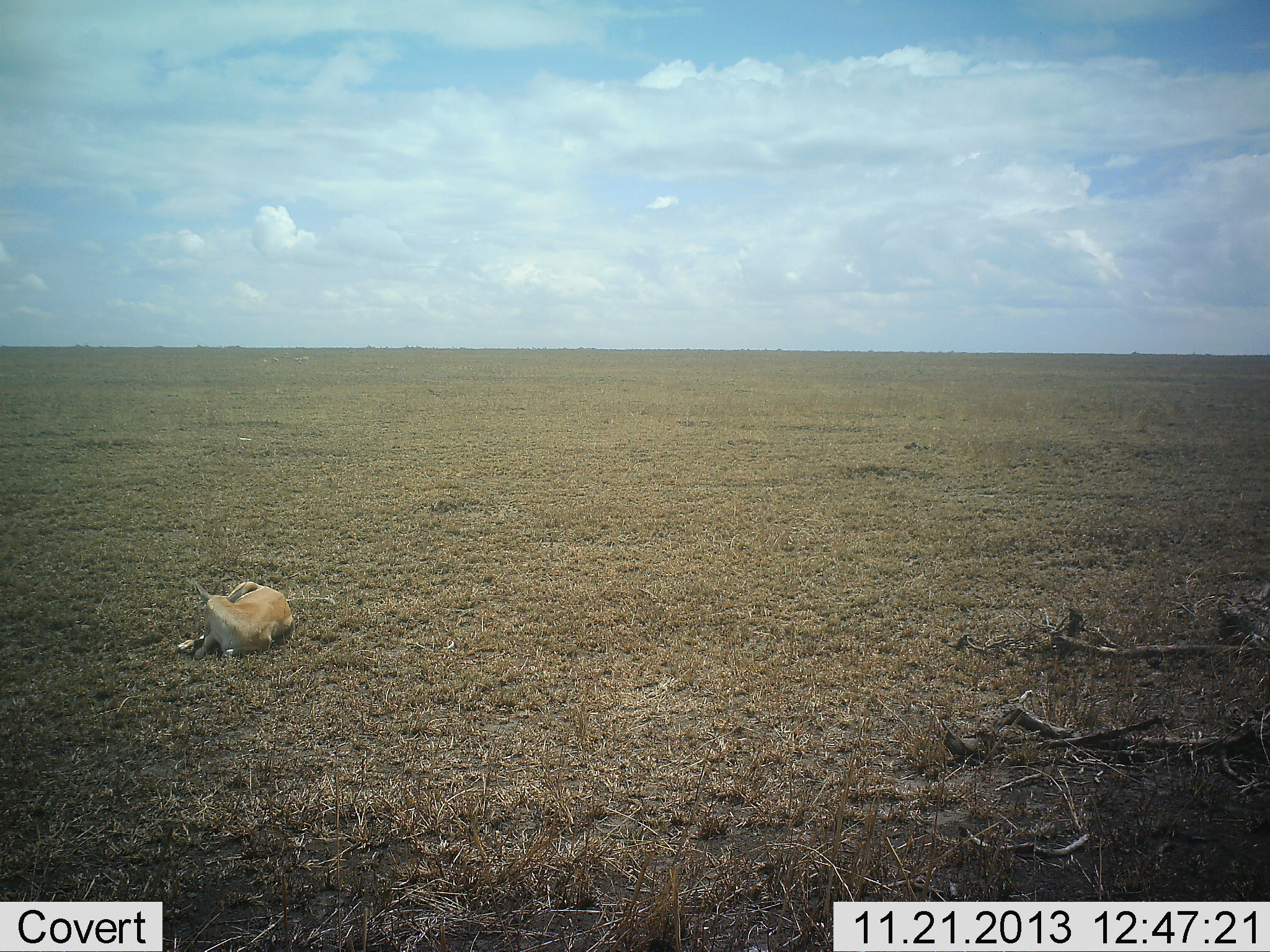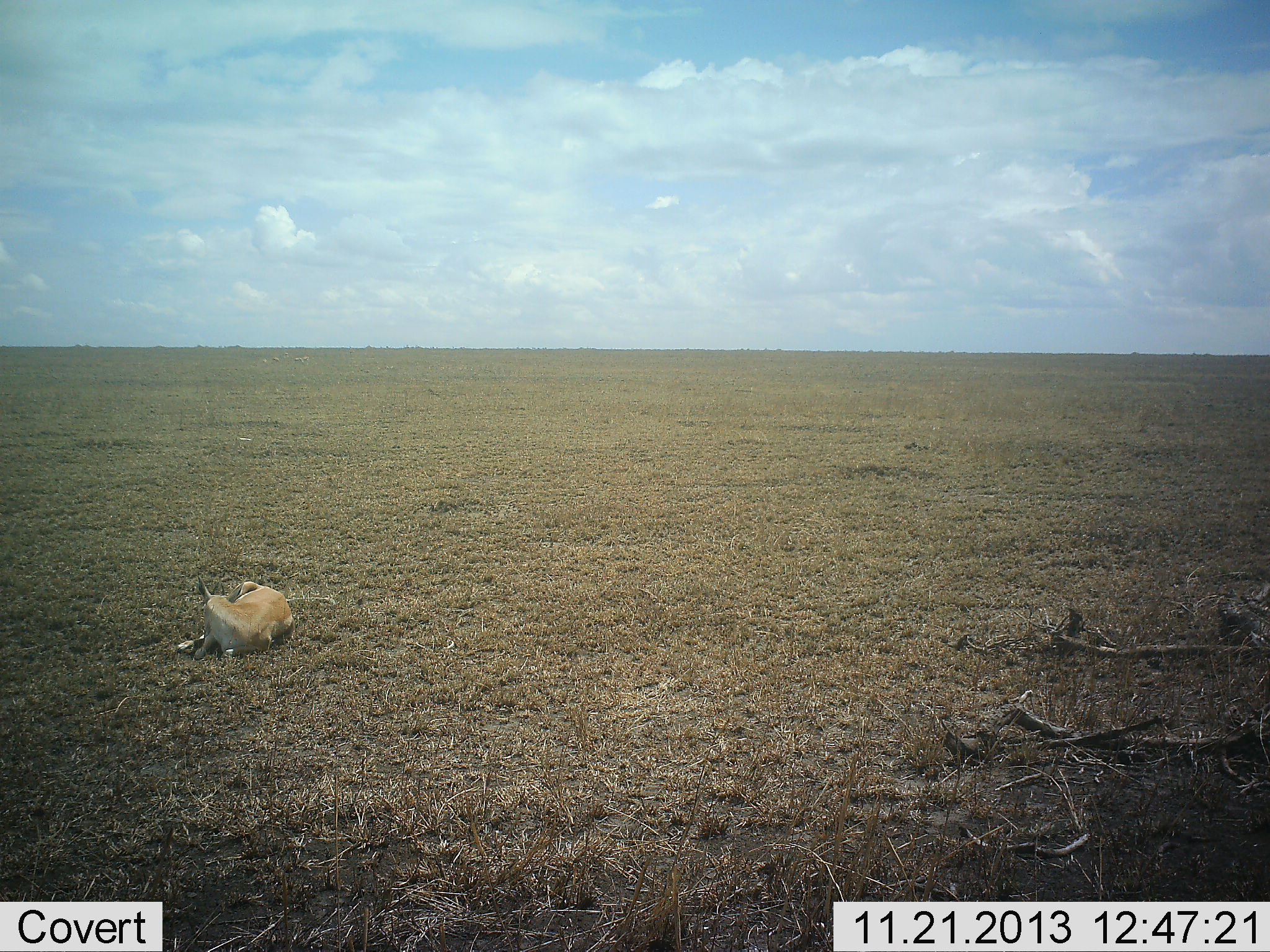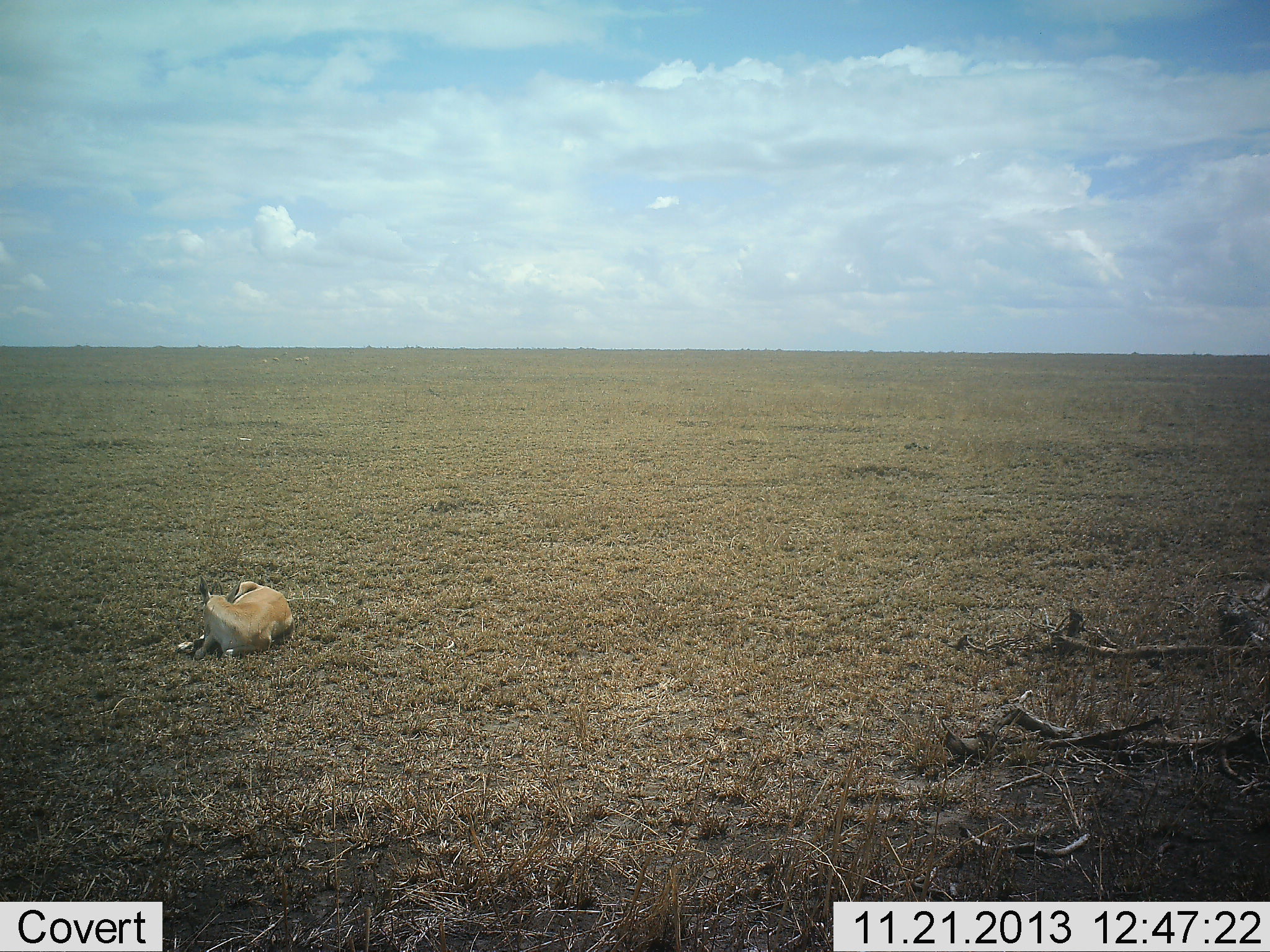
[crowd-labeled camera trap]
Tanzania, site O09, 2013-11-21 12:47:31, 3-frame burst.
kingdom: Animalia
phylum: Chordata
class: Mammalia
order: Artiodactyla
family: Bovidae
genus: Nanger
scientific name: Nanger granti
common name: grant's gazelle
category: gazellegrants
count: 1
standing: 0%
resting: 100%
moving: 0%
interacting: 0%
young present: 0%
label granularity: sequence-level